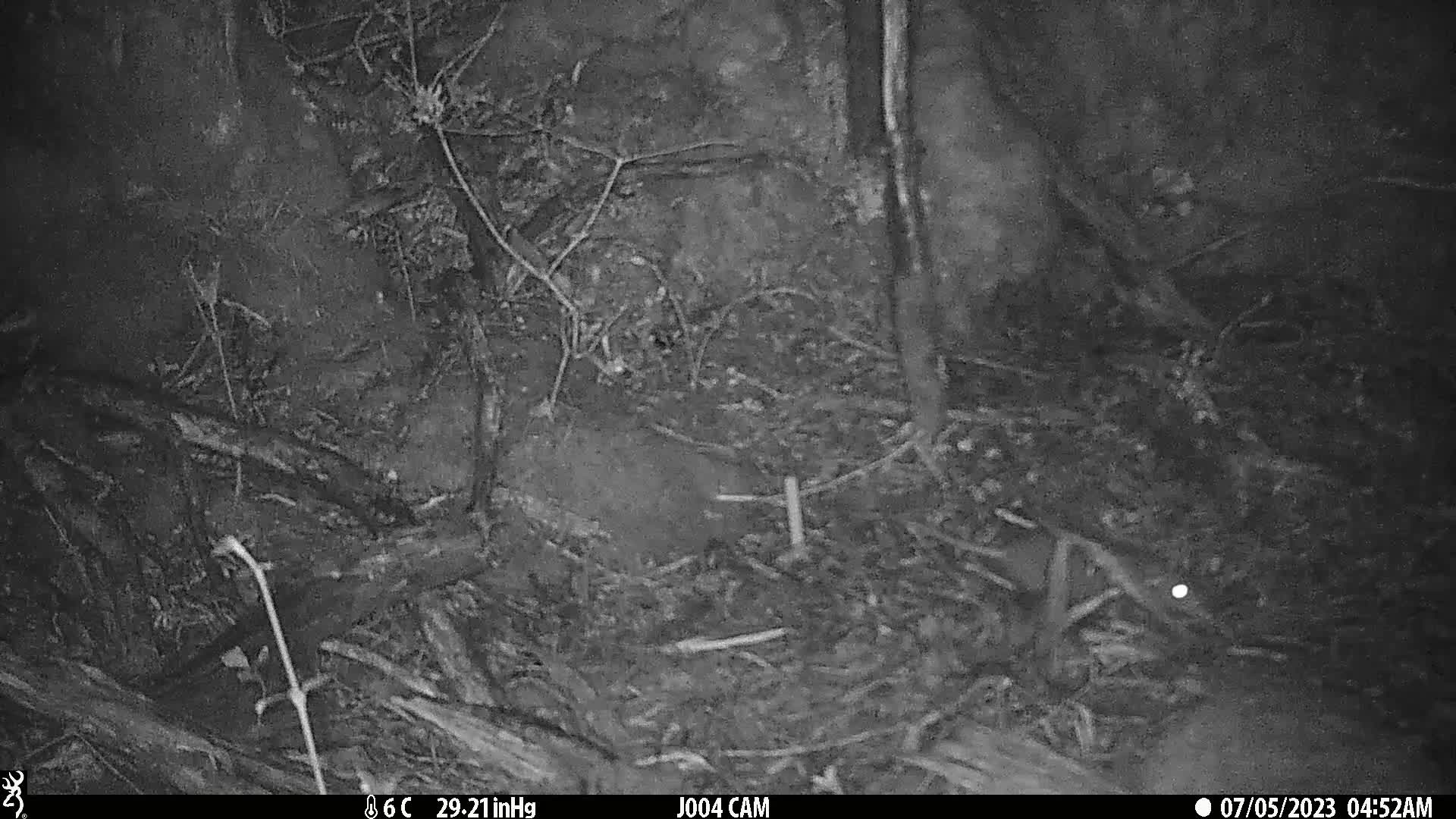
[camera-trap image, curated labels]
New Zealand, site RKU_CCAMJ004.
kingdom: Animalia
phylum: Chordata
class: Mammalia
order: Rodentia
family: Muridae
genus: Rattus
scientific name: Rattus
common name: rat